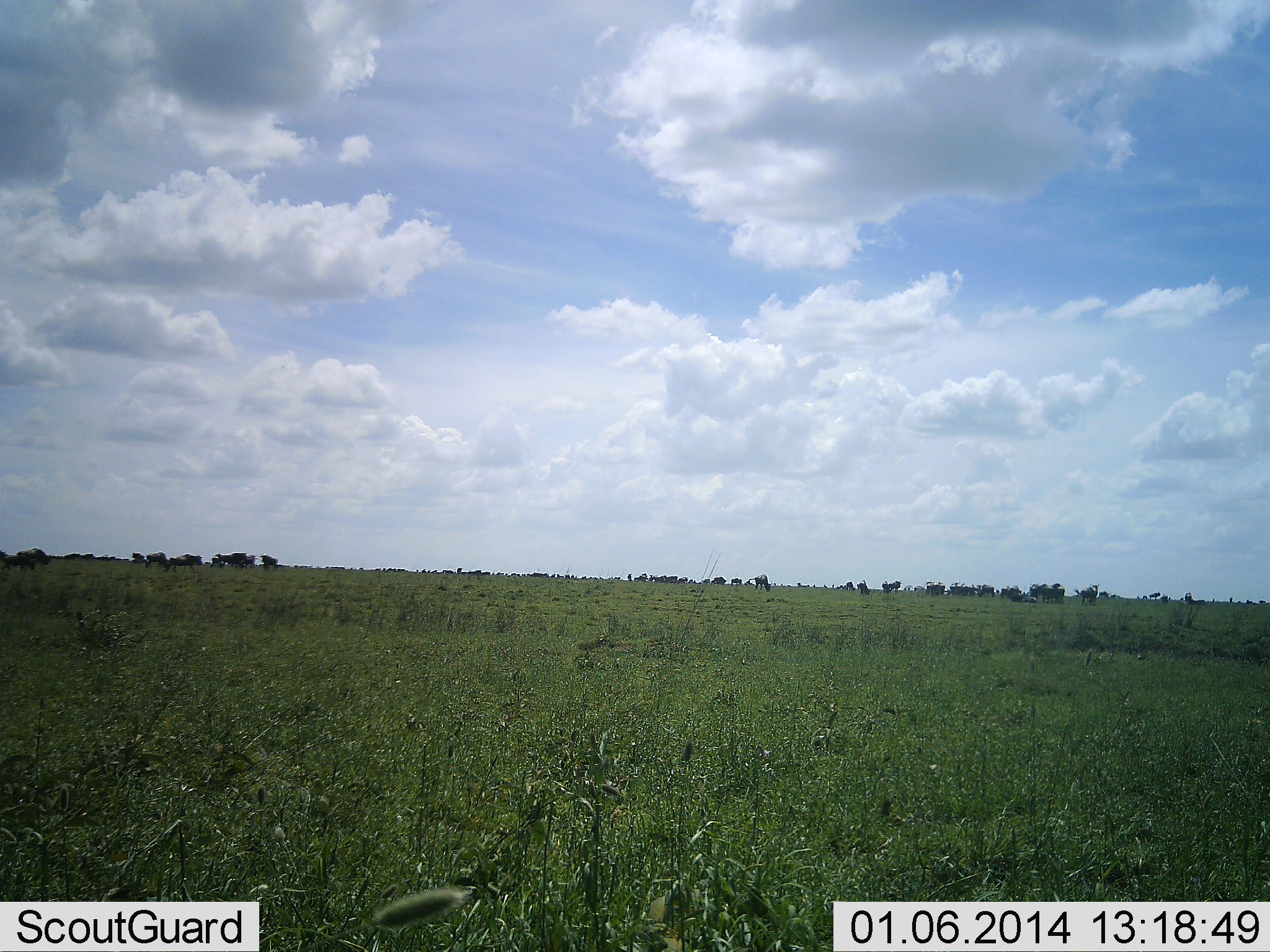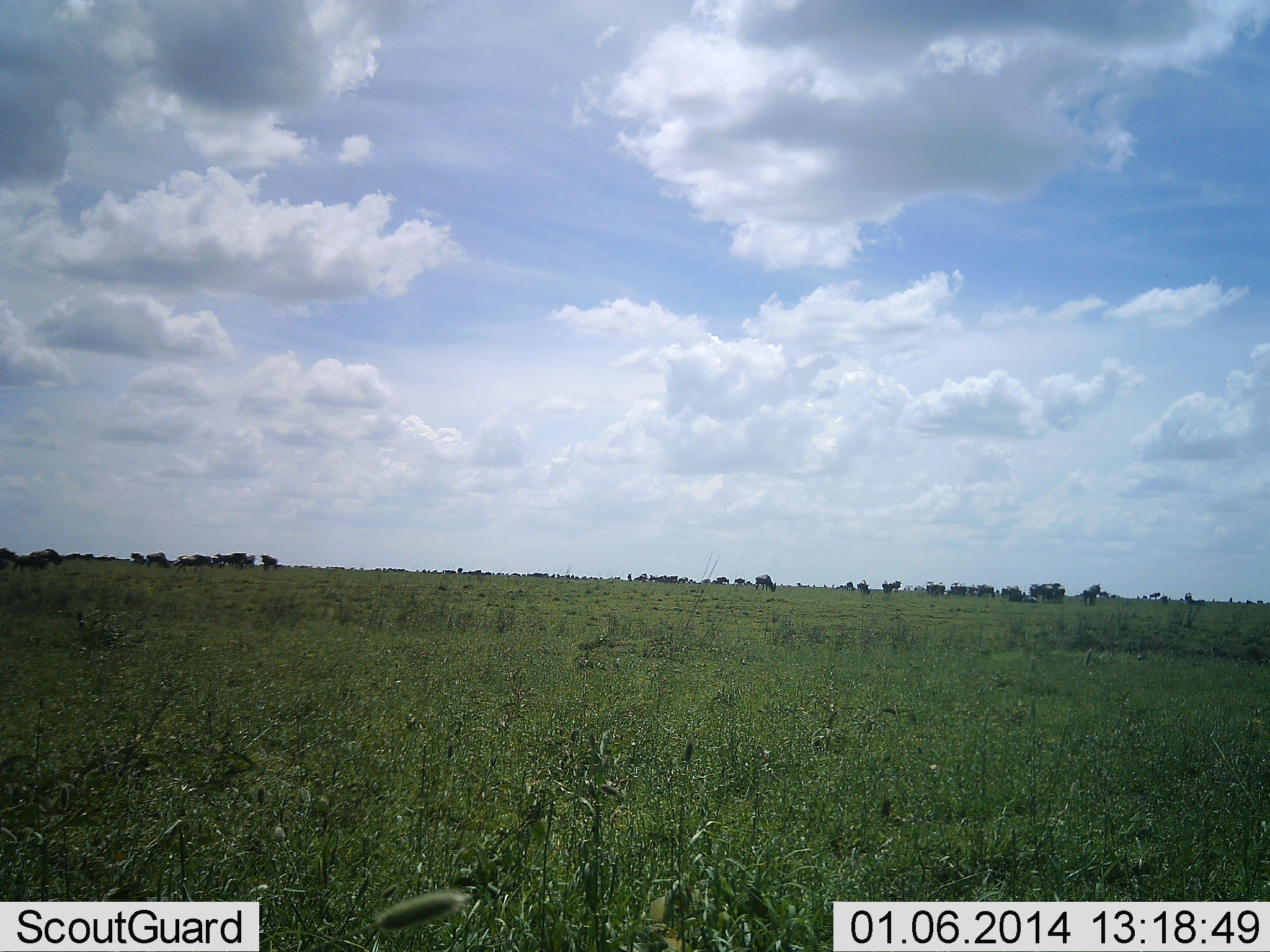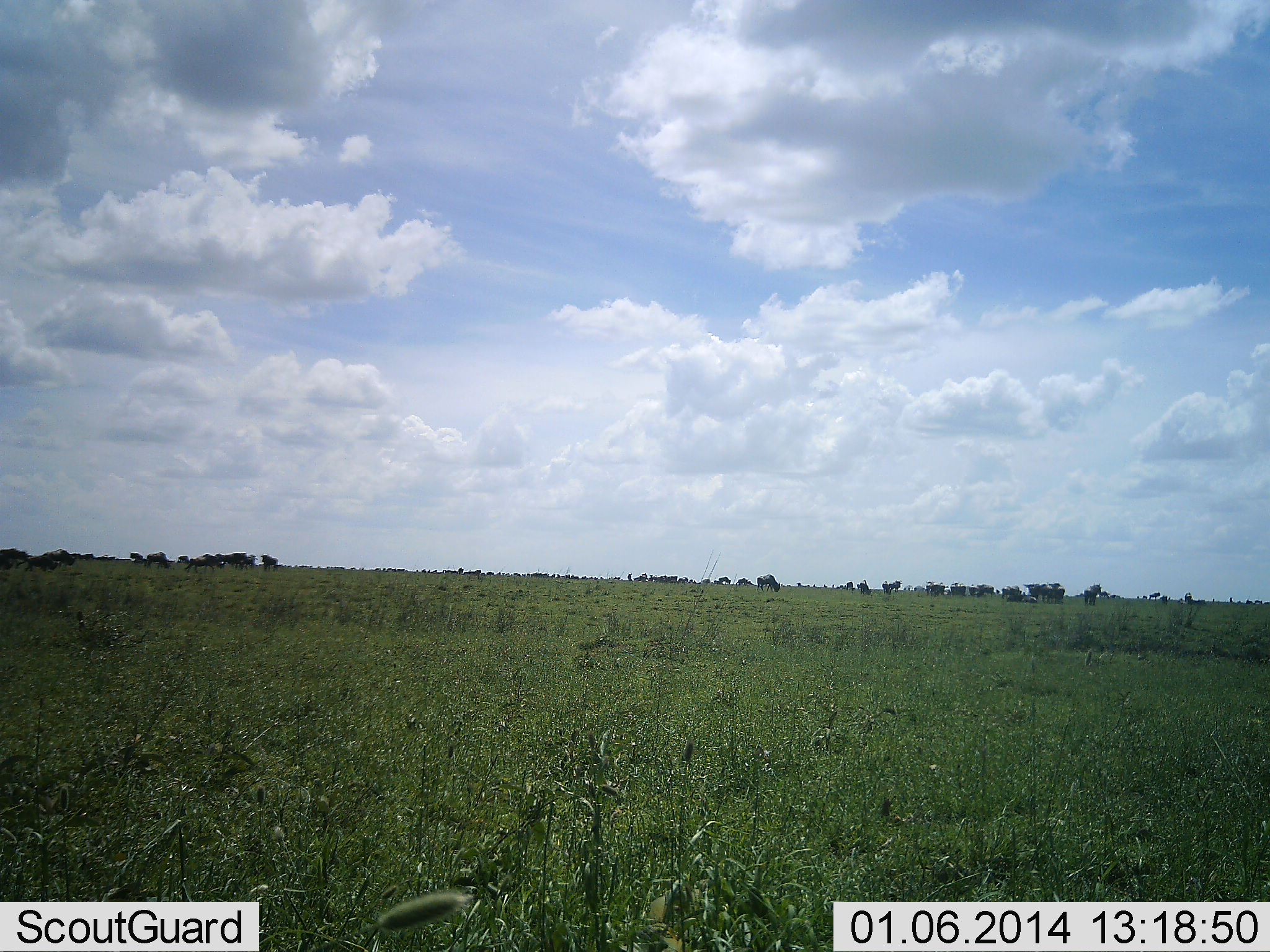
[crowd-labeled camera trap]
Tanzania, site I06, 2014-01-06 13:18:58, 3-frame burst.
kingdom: Animalia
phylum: Chordata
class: Mammalia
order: Artiodactyla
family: Bovidae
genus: Connochaetes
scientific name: Connochaetes taurinus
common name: blue wildebeest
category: wildebeest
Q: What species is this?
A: Wildebeest (blue wildebeest) (Connochaetes taurinus).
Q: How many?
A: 11-50.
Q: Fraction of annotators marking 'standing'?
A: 73%.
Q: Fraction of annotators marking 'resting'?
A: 0%.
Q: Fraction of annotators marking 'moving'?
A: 91%.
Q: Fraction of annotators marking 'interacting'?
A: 0%.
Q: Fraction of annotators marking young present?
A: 0%.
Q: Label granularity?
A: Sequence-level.